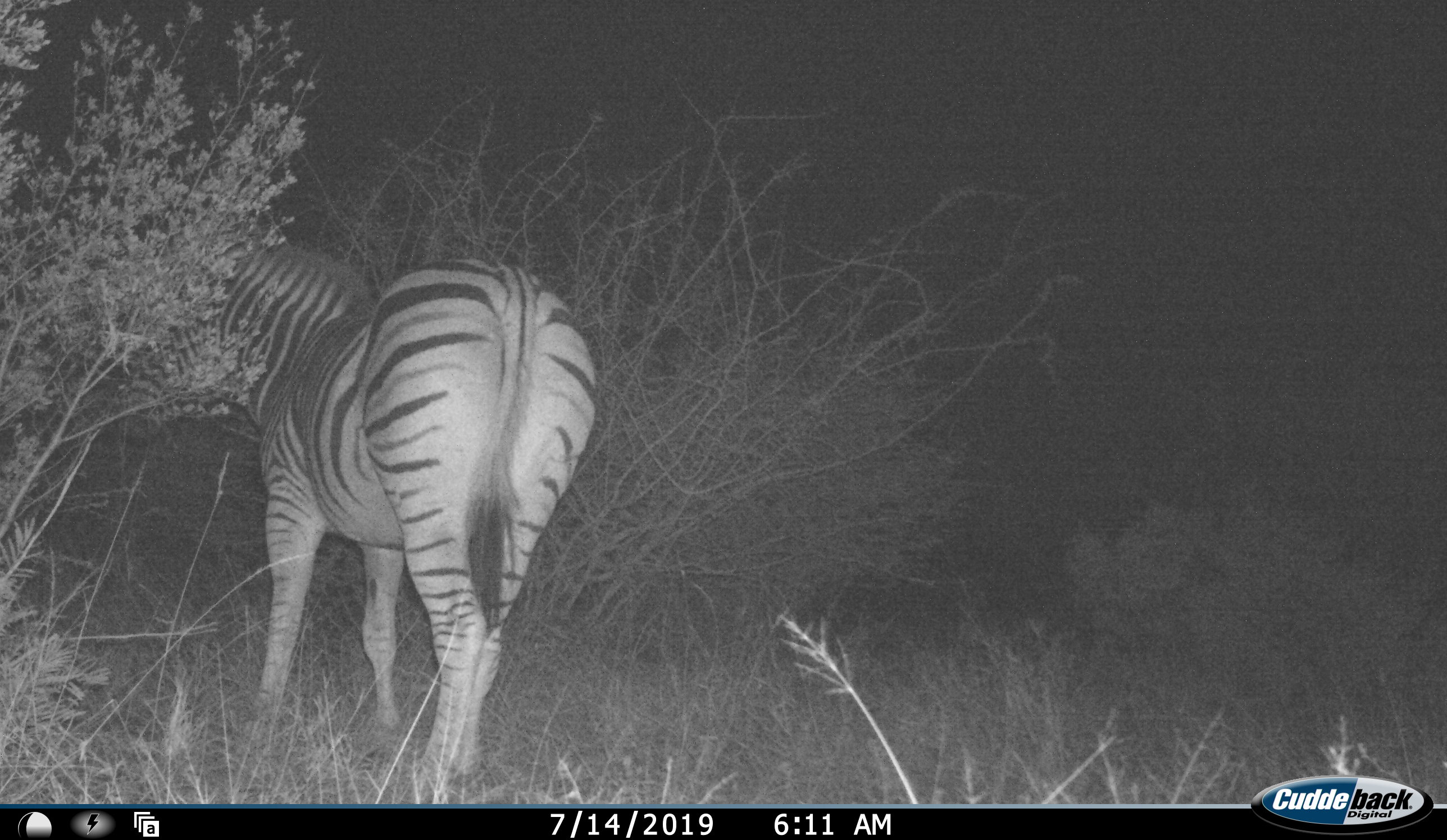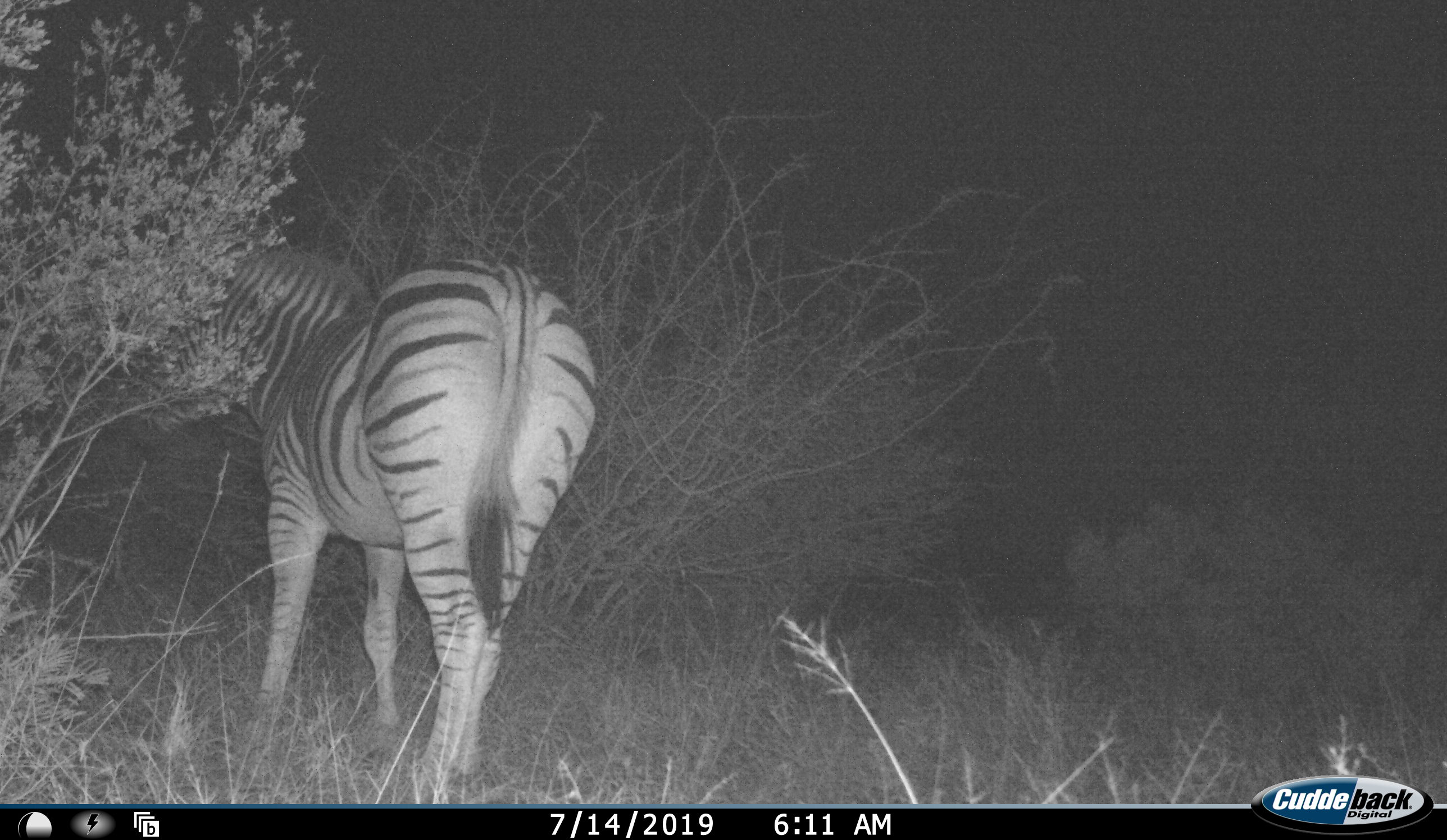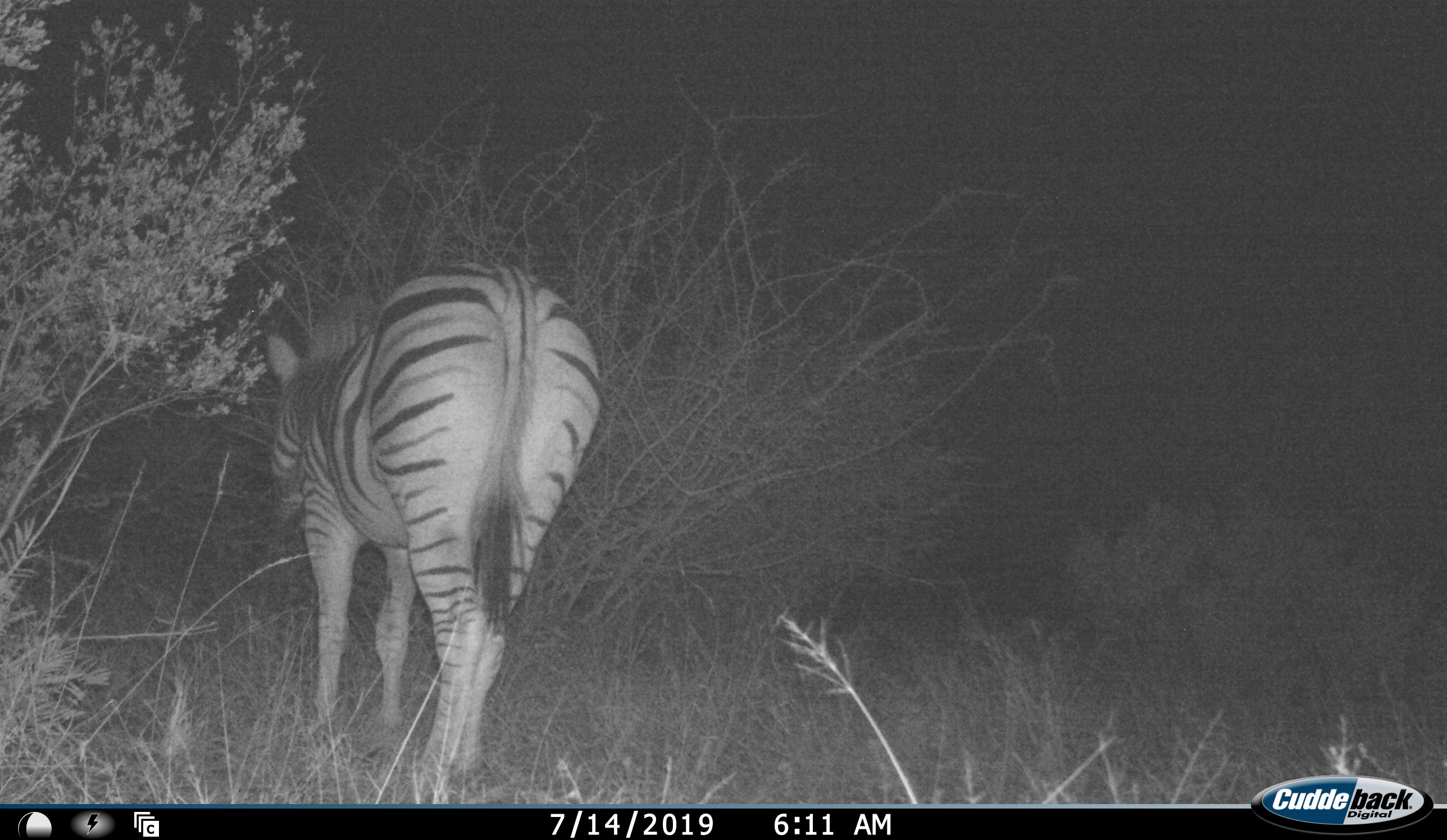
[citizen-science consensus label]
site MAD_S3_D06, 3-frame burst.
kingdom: Animalia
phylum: Chordata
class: Mammalia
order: Perissodactyla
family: Equidae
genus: Equus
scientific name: Equus quagga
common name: plains zebra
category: zebraplains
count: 1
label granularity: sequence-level